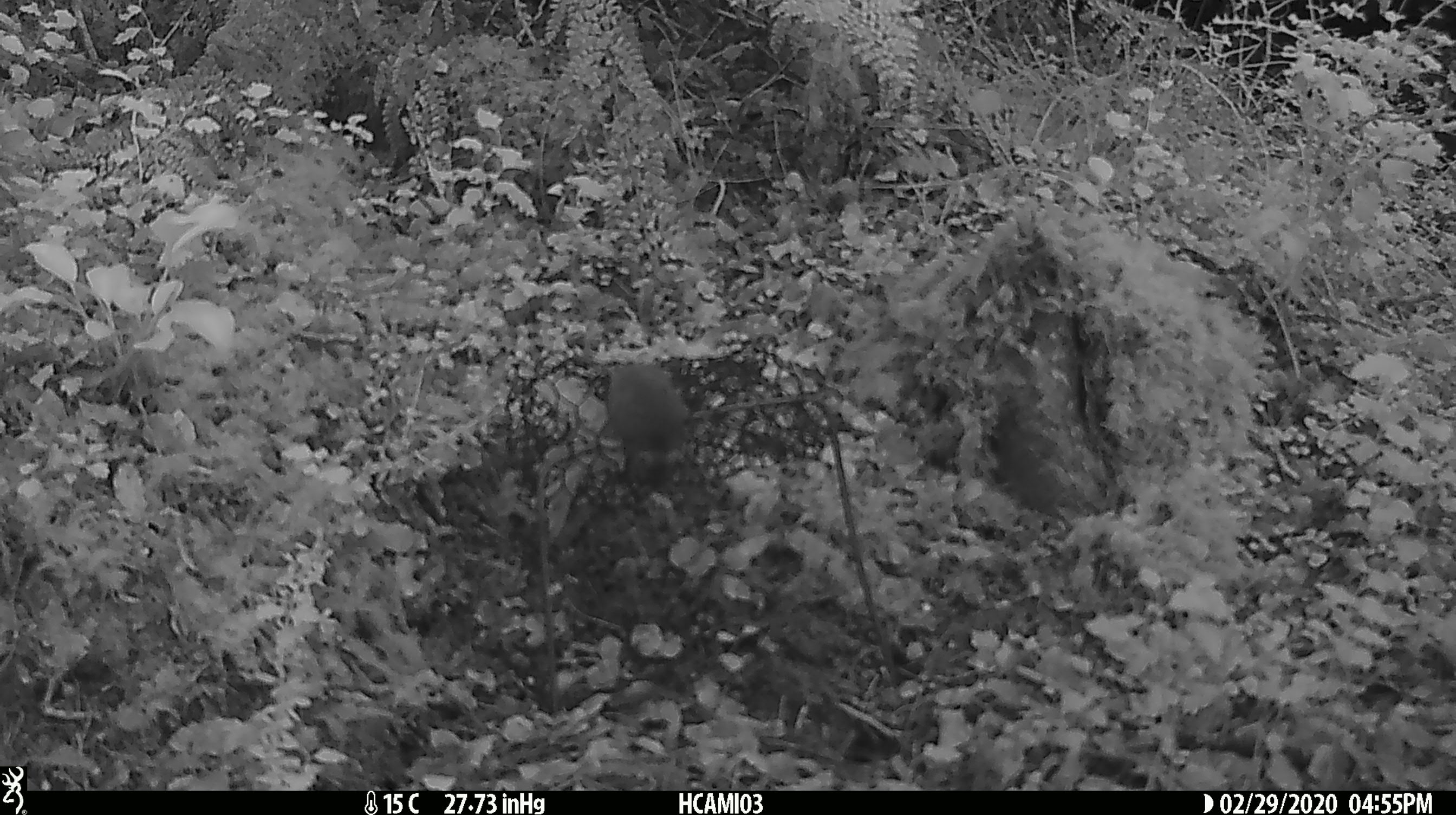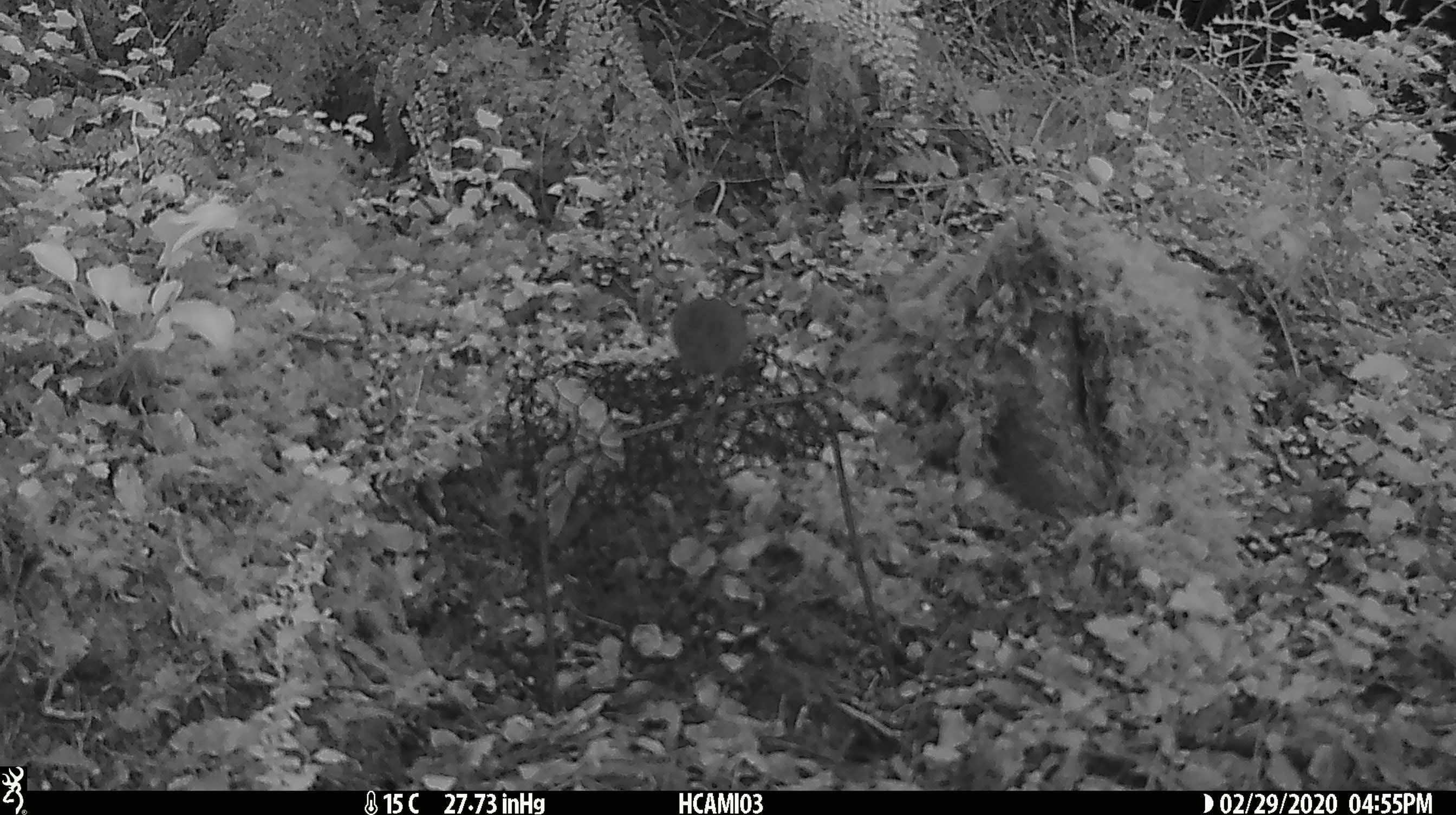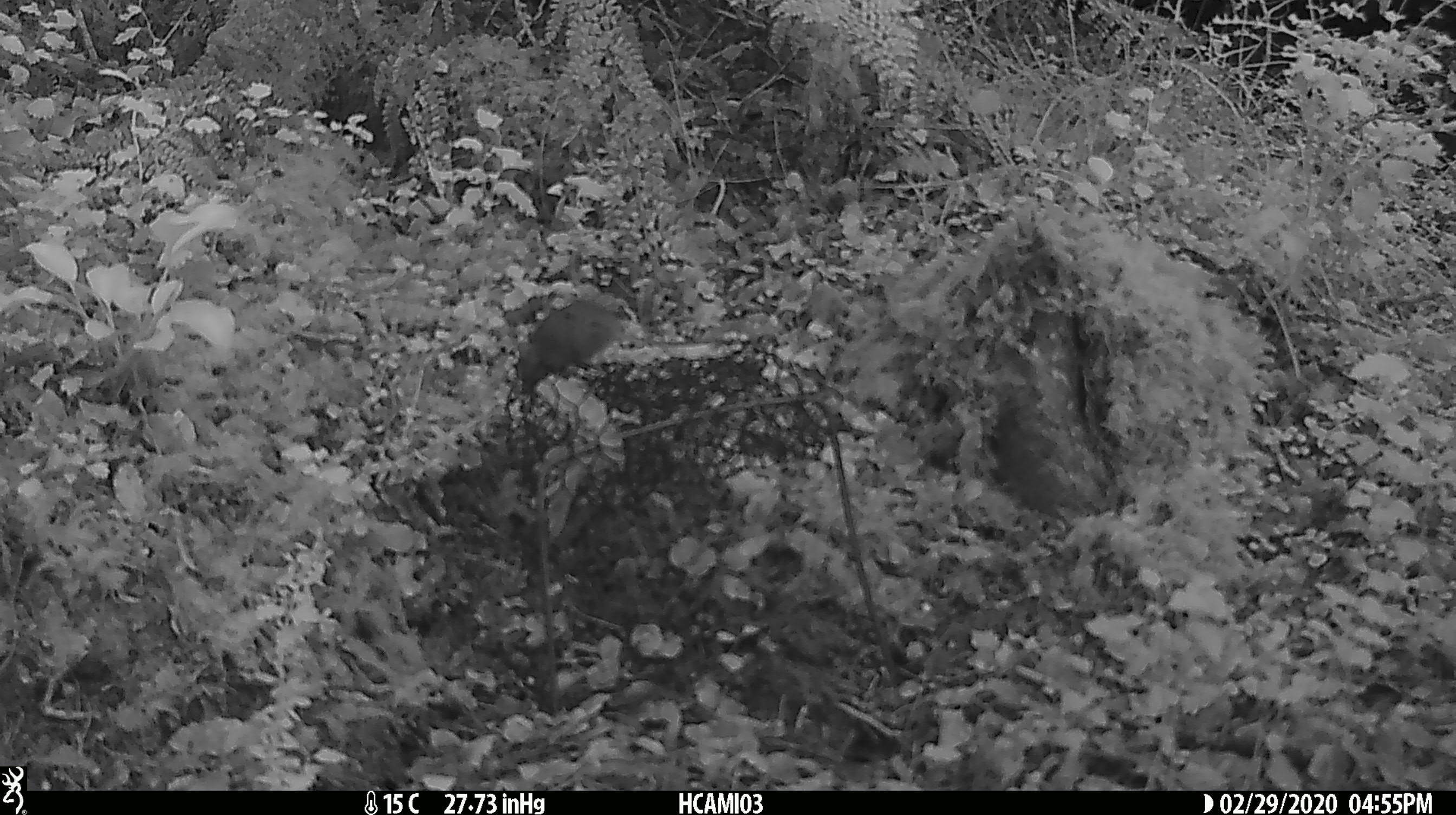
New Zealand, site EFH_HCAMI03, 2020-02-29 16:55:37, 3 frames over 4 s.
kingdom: Animalia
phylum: Chordata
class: Mammalia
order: Rodentia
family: Muridae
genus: Mus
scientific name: Mus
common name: mouse